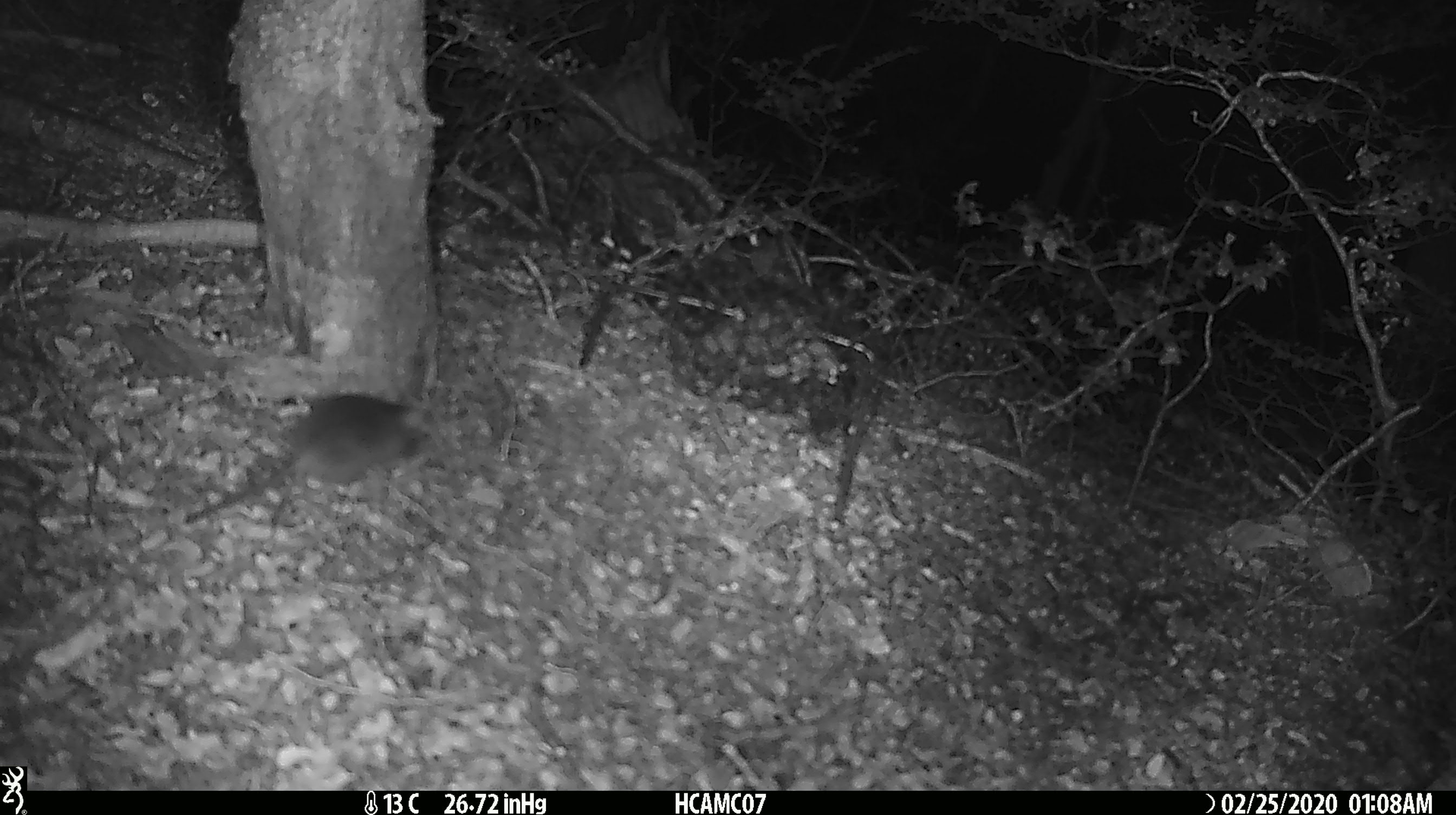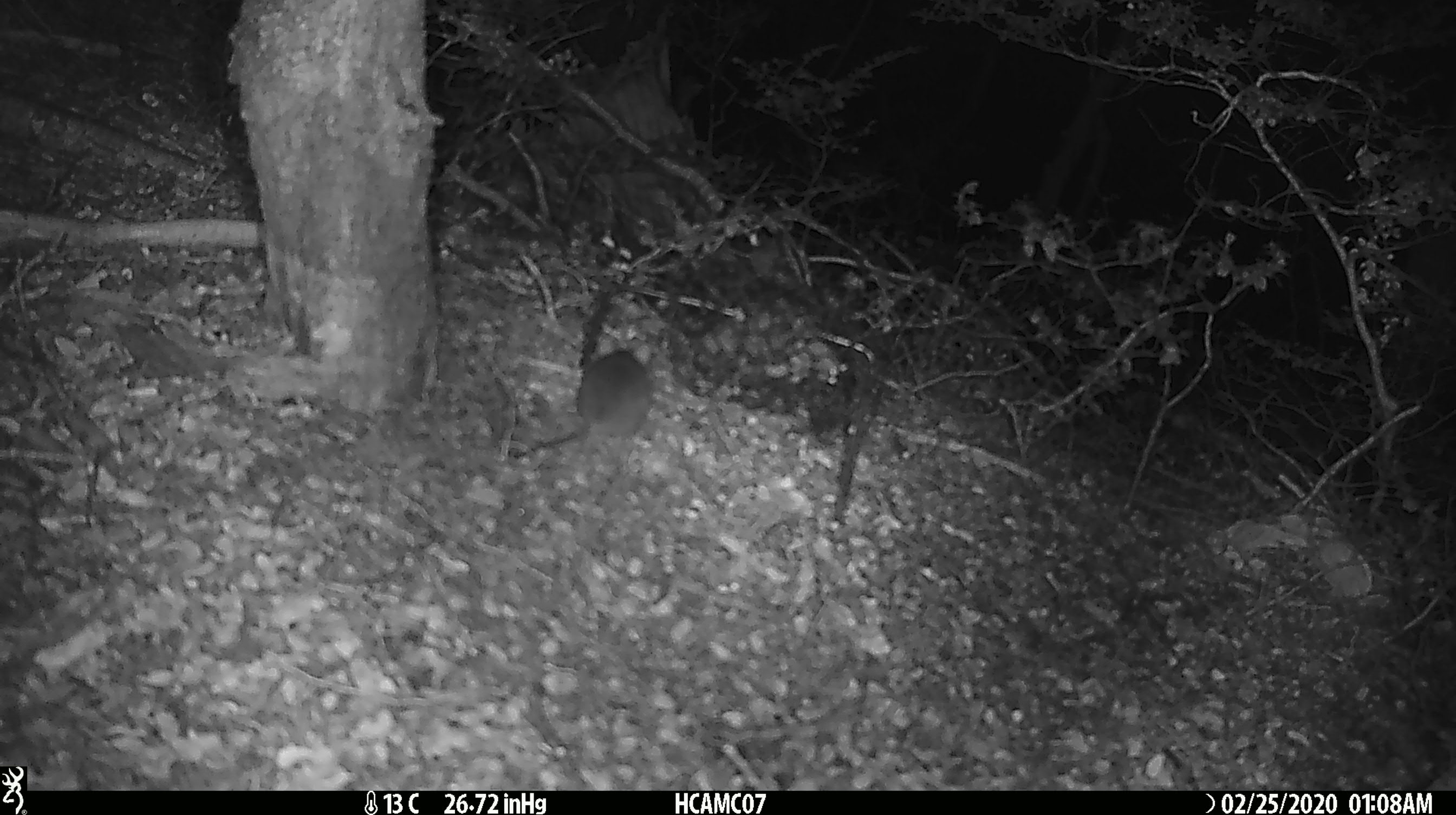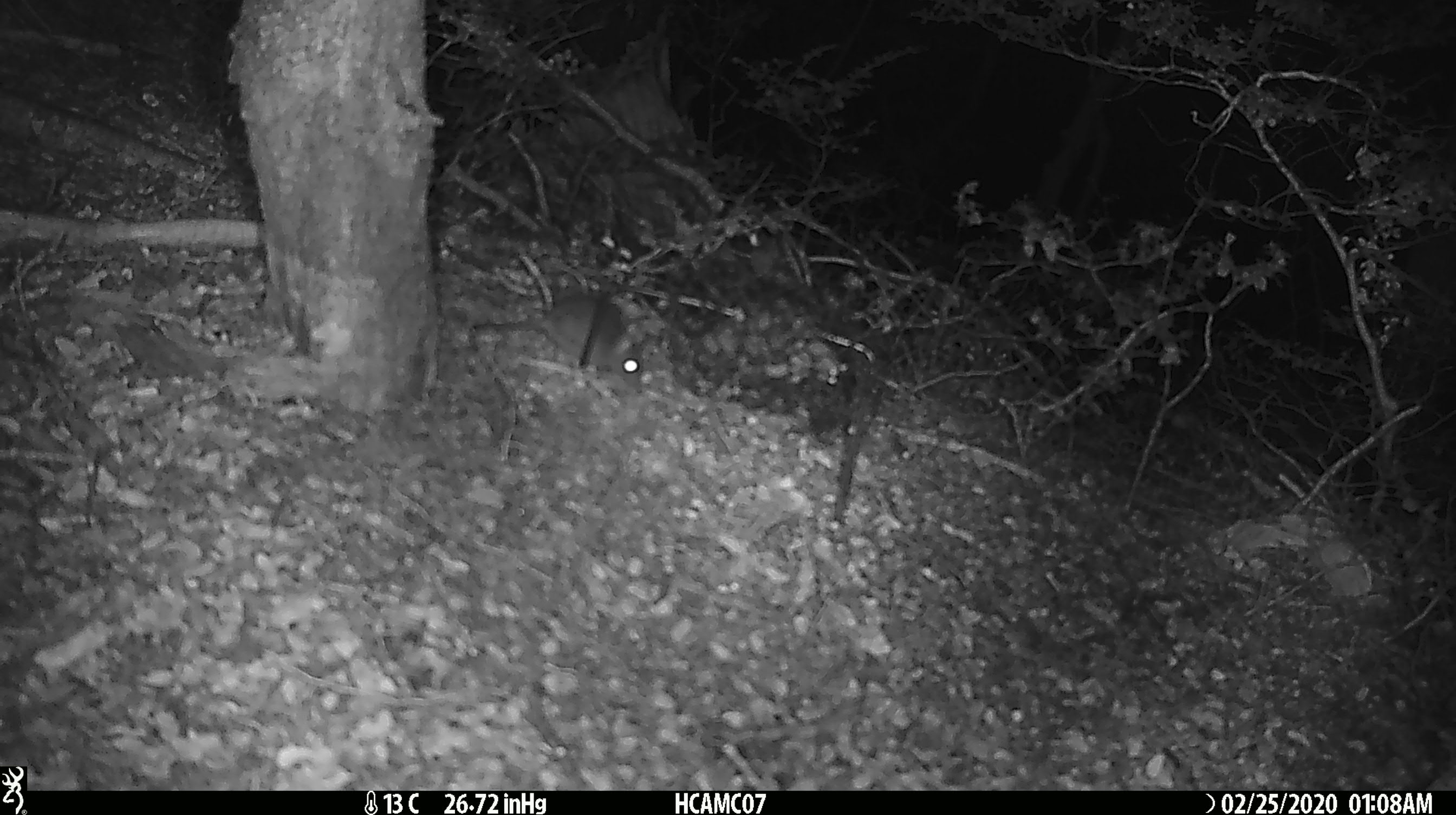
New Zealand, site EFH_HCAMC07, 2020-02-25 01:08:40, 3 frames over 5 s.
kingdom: Animalia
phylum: Chordata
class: Mammalia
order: Rodentia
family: Muridae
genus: Mus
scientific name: Mus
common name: mouse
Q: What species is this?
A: Mouse (Mus).